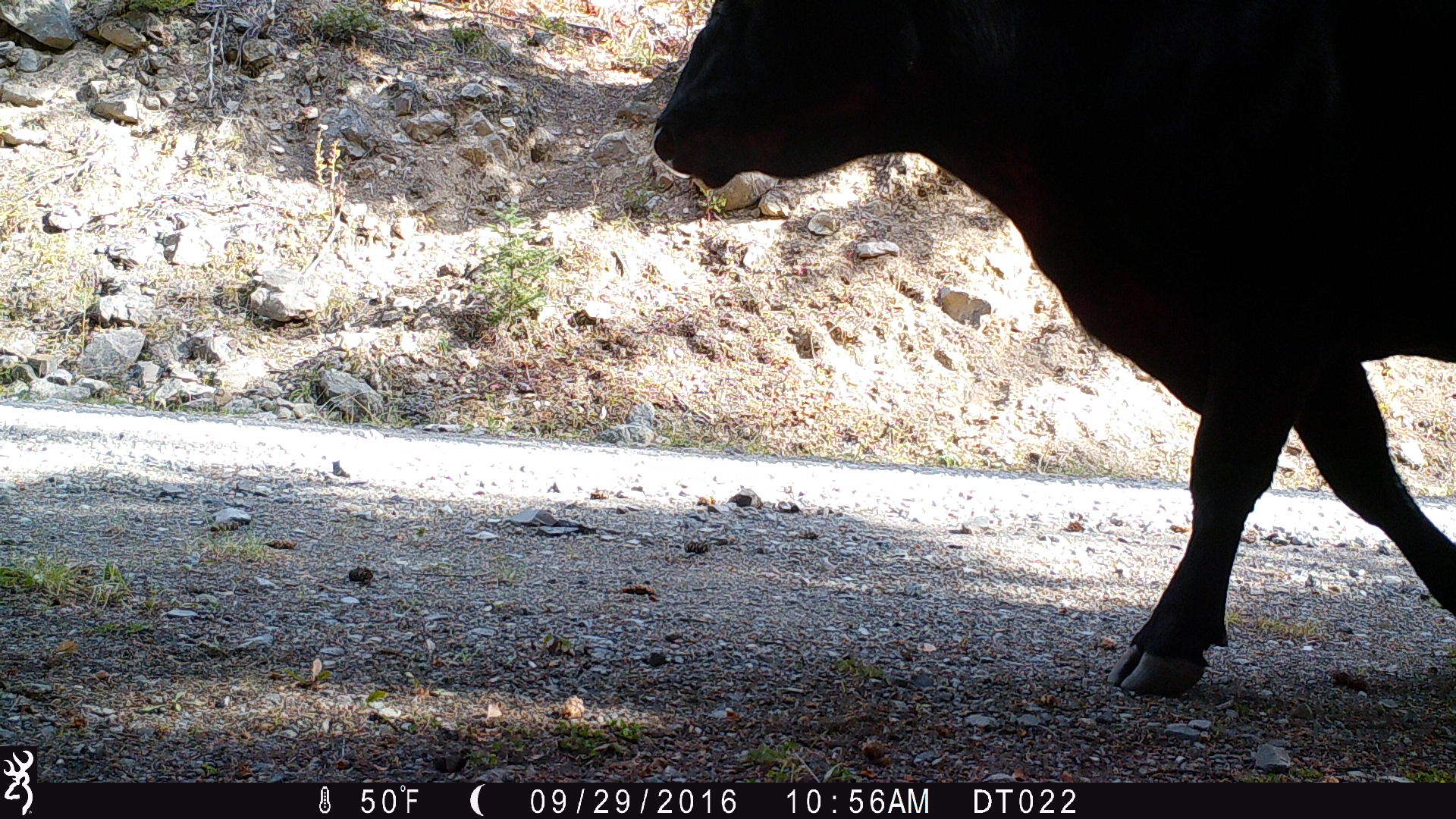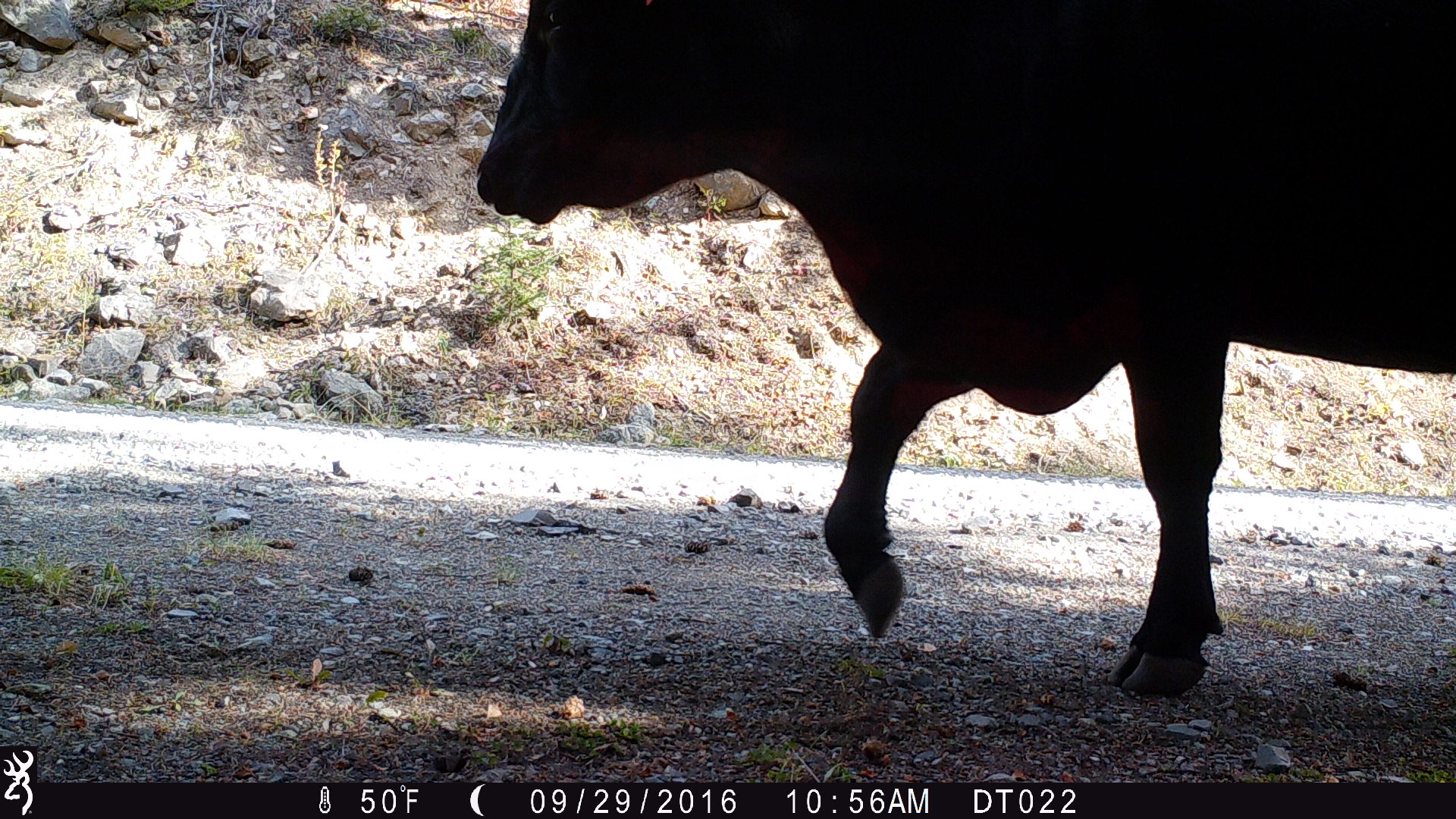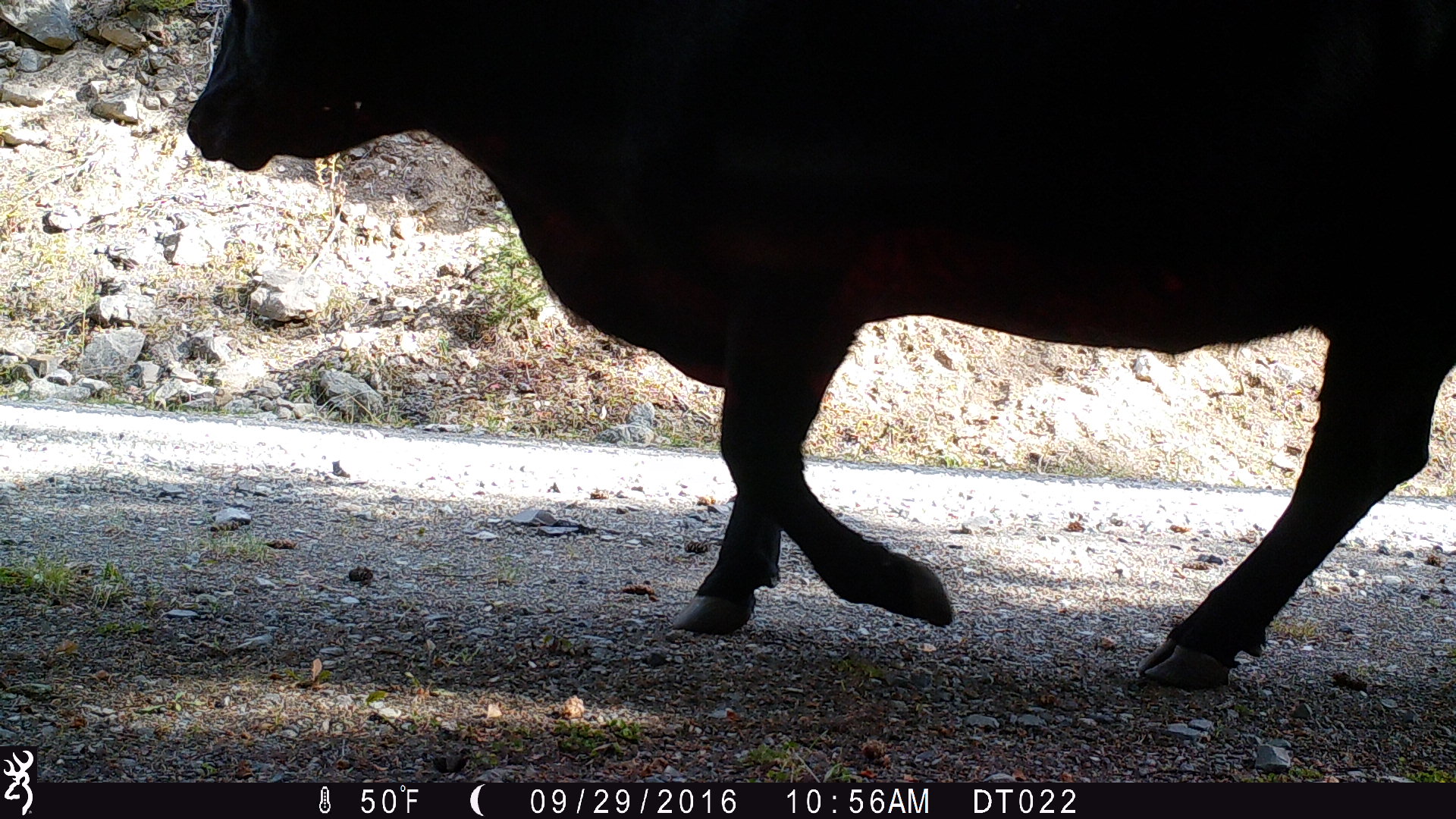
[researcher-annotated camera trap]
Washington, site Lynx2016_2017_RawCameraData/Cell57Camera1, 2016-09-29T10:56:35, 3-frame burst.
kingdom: Animalia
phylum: Chordata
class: Mammalia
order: Artiodactyla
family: Bovidae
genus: Bos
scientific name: Bos taurus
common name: domestic cattle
Domestic cattle (Bos taurus). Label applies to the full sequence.